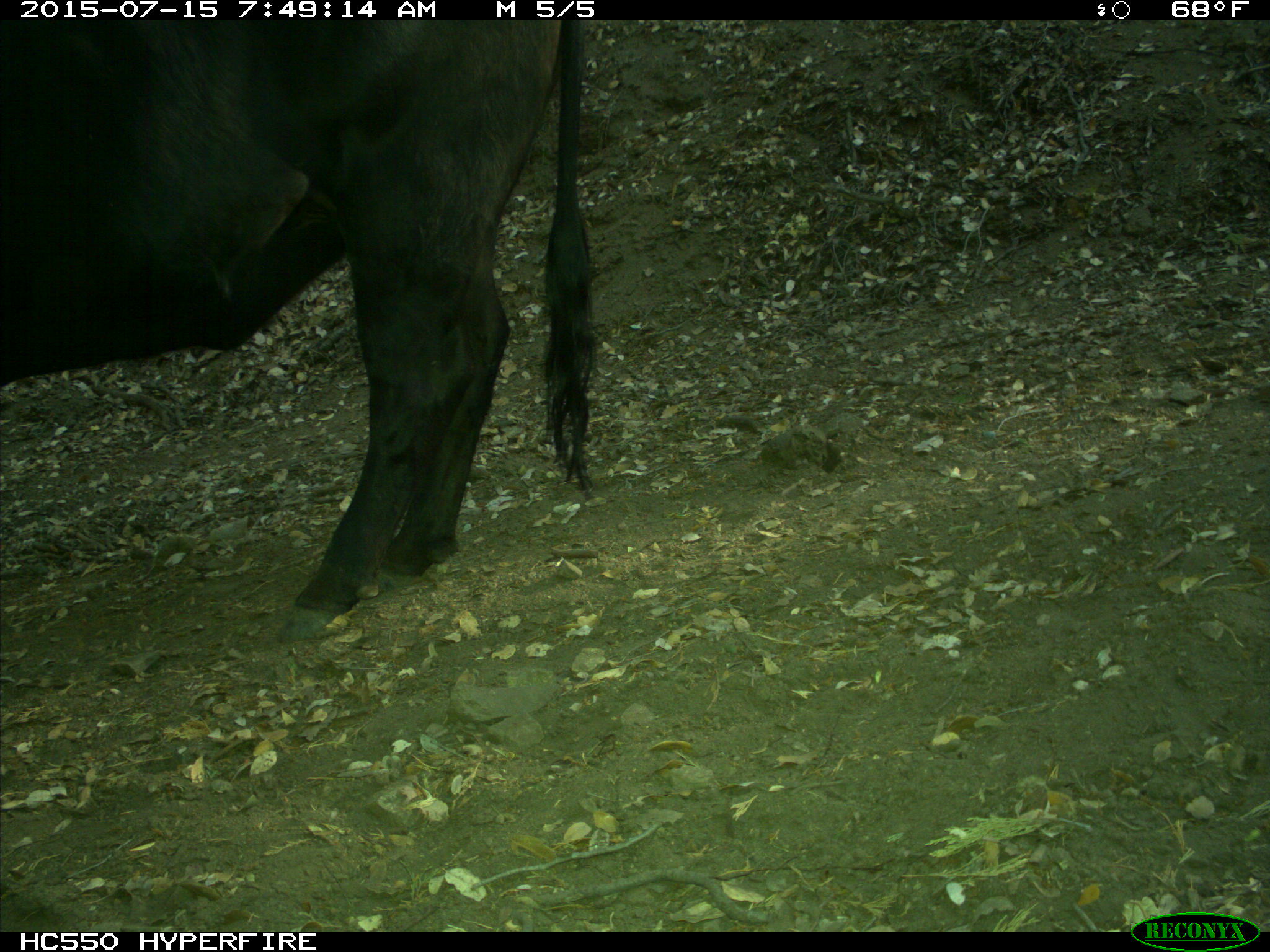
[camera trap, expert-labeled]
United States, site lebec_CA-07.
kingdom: Animalia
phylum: Chordata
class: Mammalia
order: Artiodactyla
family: Bovidae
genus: Bos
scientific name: Bos taurus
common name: domestic cow